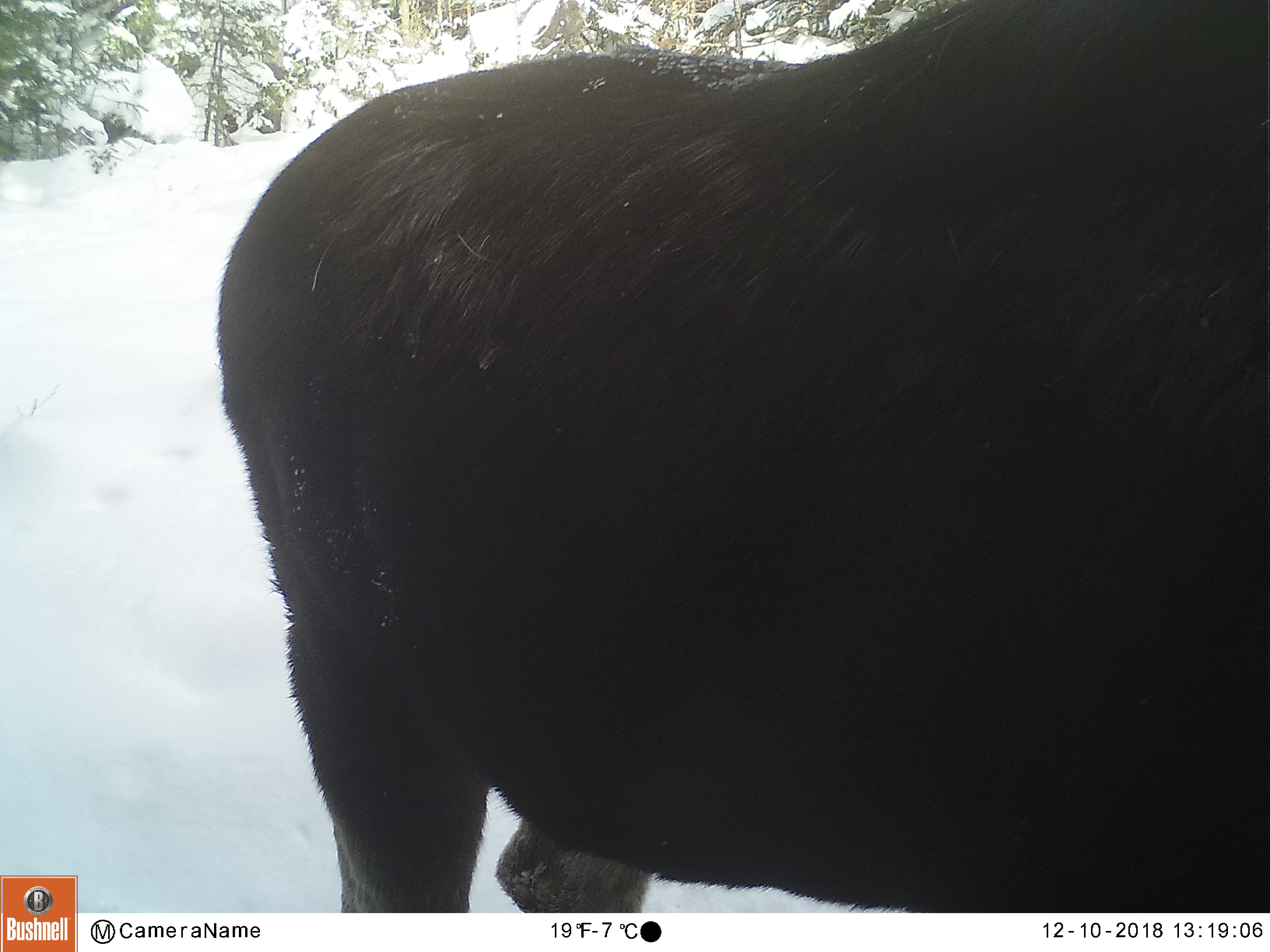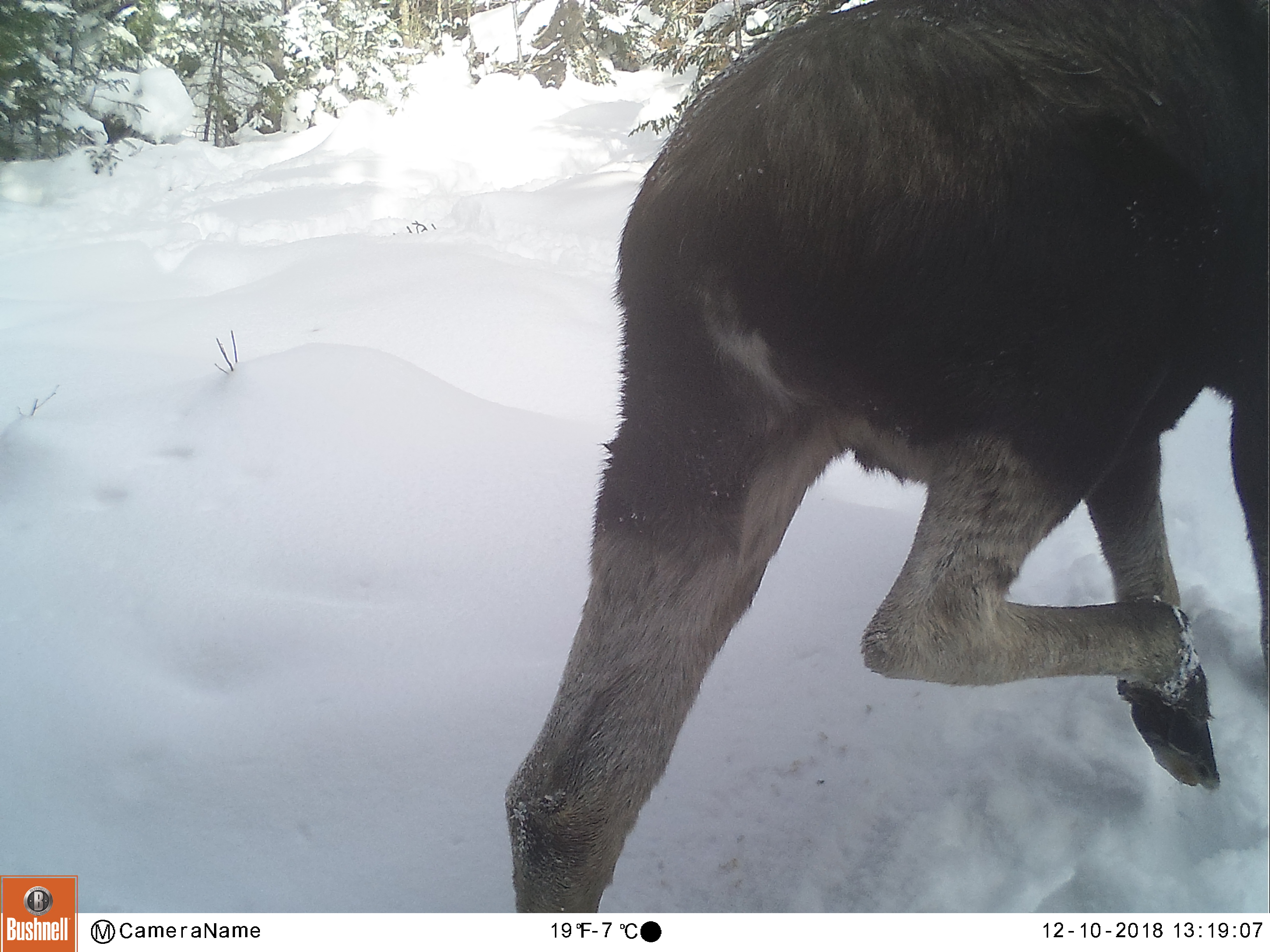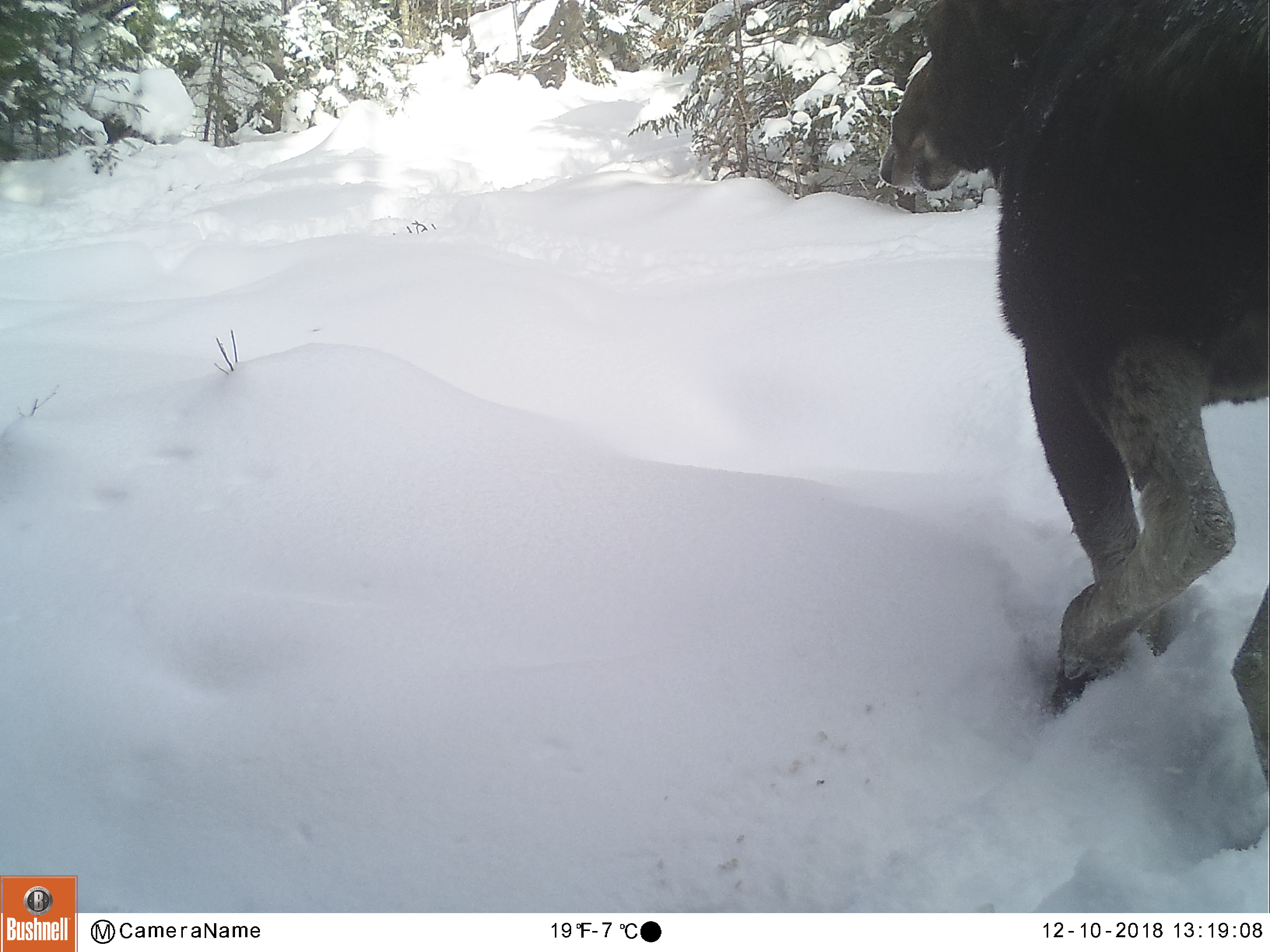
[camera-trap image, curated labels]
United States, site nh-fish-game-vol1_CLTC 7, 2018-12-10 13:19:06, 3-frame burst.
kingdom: Animalia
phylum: Chordata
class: Mammalia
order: Artiodactyla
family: Cervidae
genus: Alces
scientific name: Alces alces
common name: moose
Moose (Alces alces).